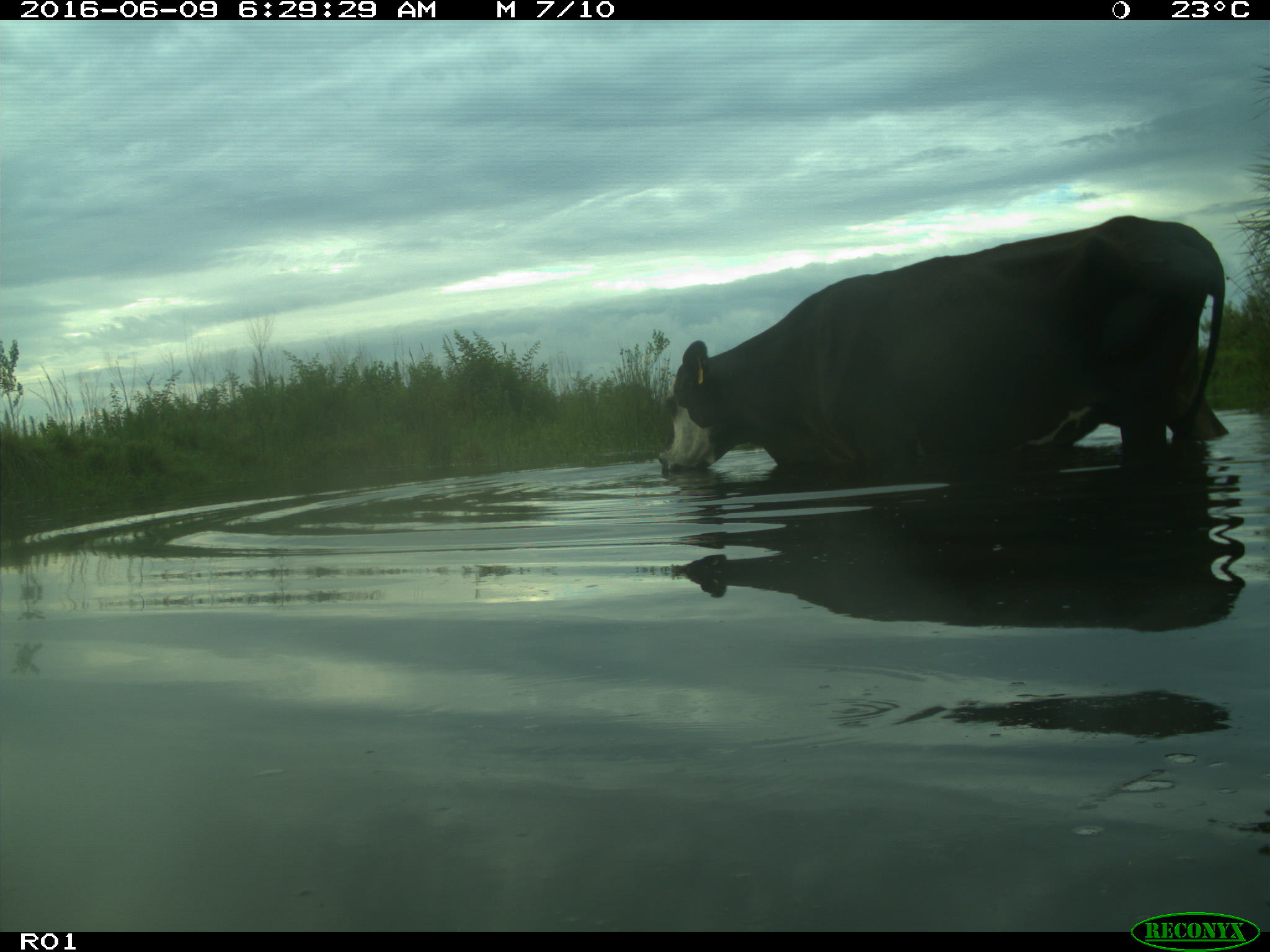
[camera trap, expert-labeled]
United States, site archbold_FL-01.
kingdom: Animalia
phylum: Chordata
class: Mammalia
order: Artiodactyla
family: Bovidae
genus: Bos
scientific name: Bos taurus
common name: domestic cow